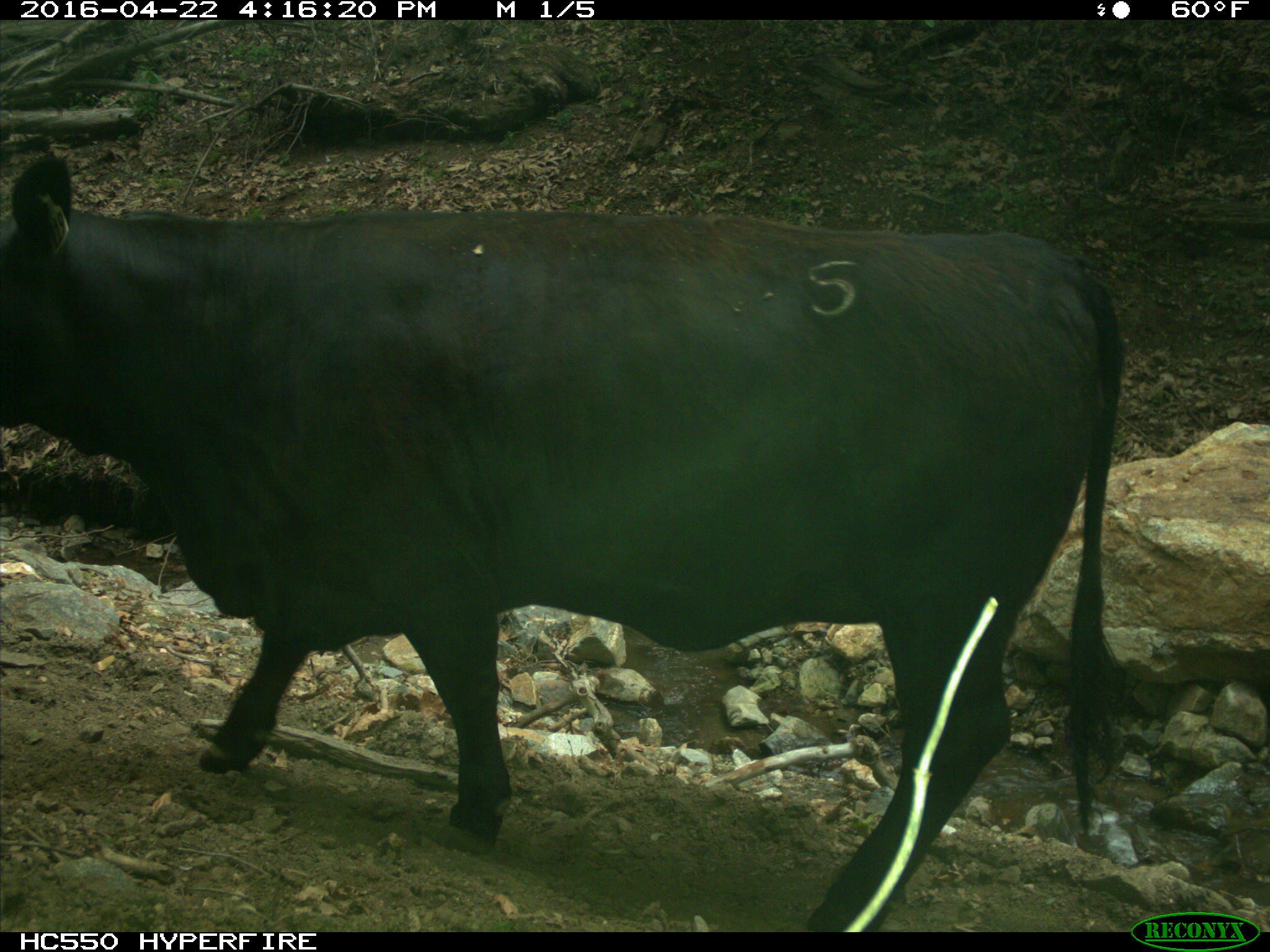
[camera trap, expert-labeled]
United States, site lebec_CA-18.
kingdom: Animalia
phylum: Chordata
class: Mammalia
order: Artiodactyla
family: Bovidae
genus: Bos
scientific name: Bos taurus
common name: domestic cow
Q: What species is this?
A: Bos taurus (domestic cow).